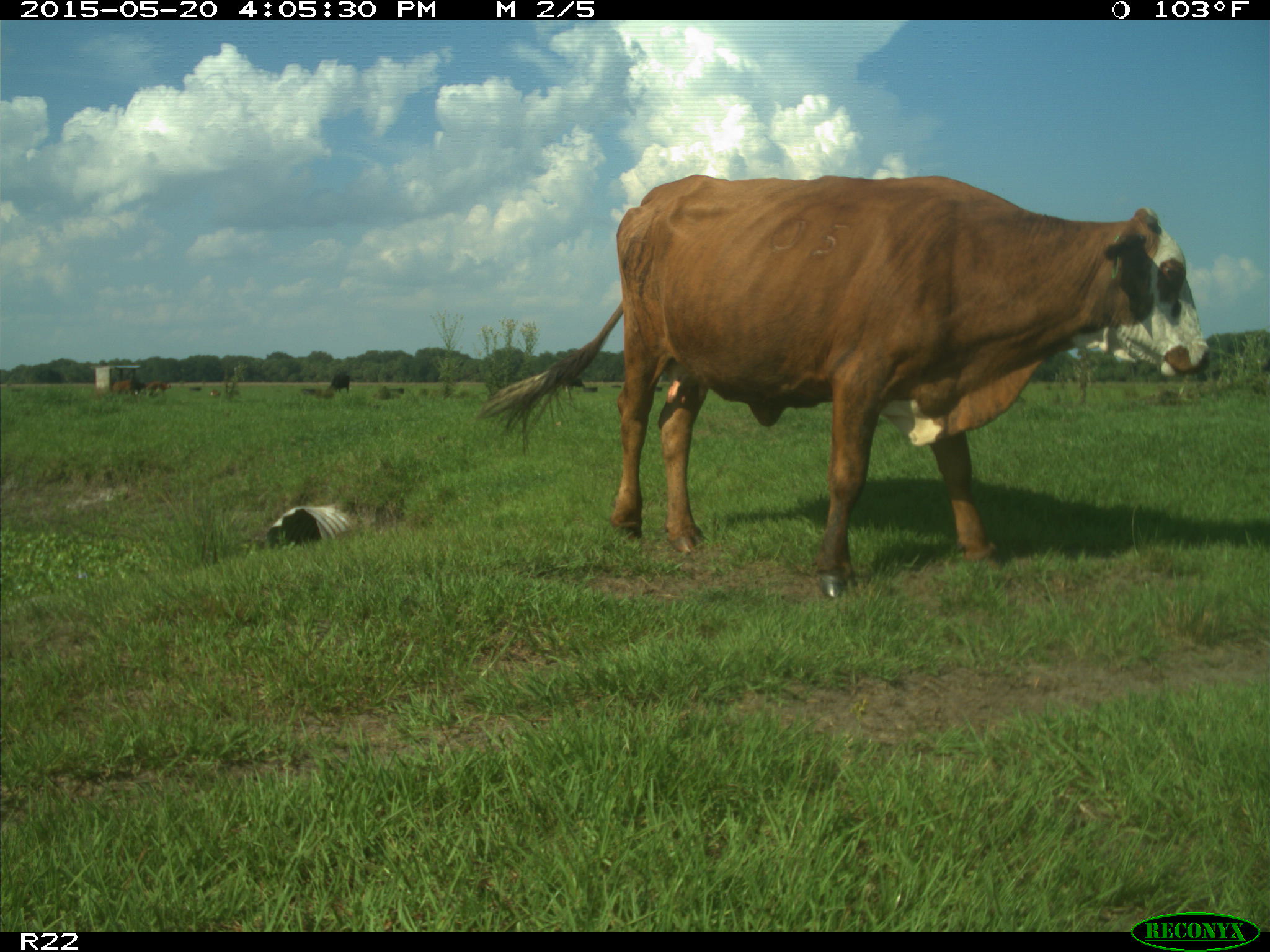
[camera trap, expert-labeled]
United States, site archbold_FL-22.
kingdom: Animalia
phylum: Chordata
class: Mammalia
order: Artiodactyla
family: Bovidae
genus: Bos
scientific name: Bos taurus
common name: domestic cow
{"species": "Bos taurus (domestic cow)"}